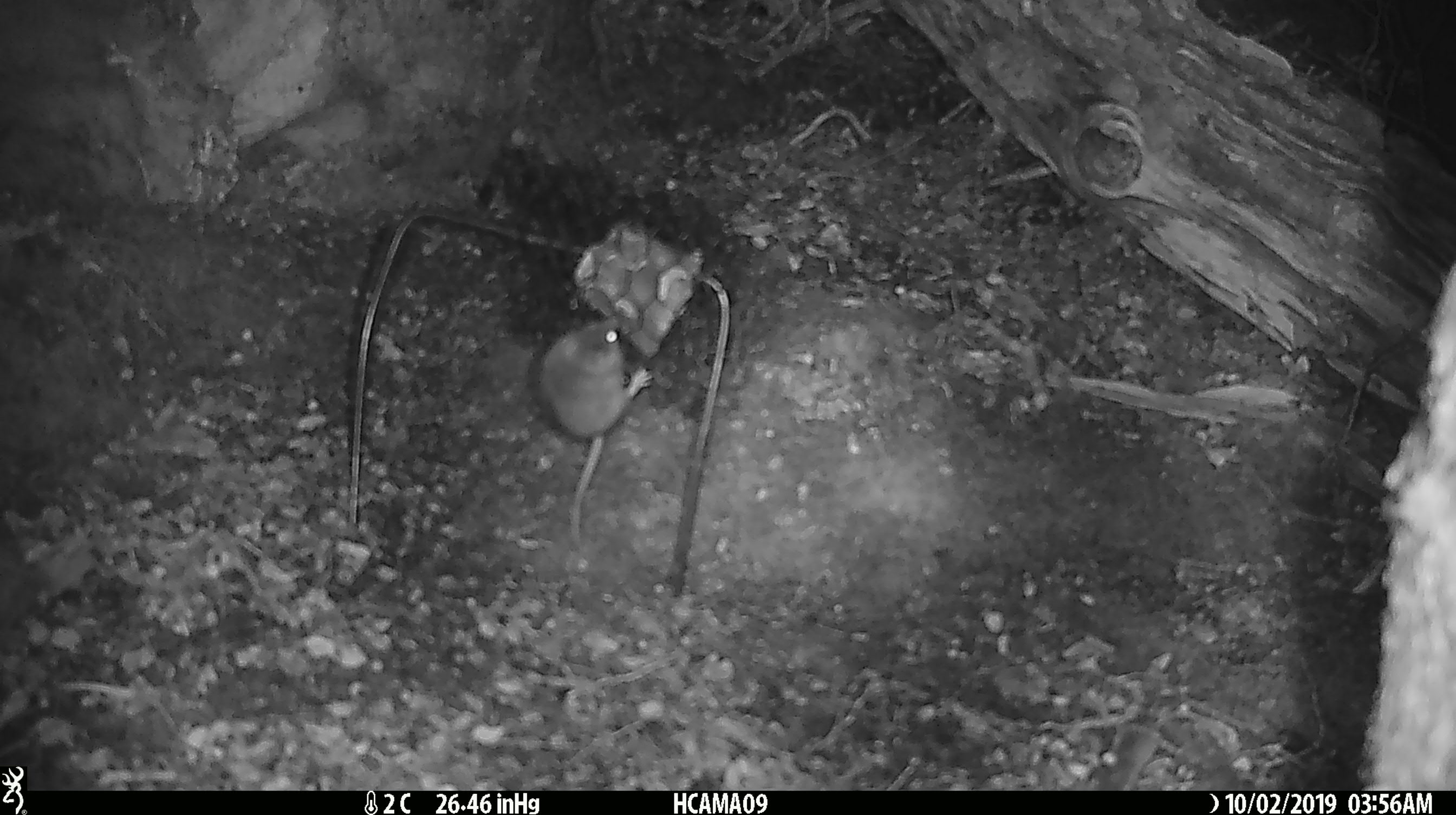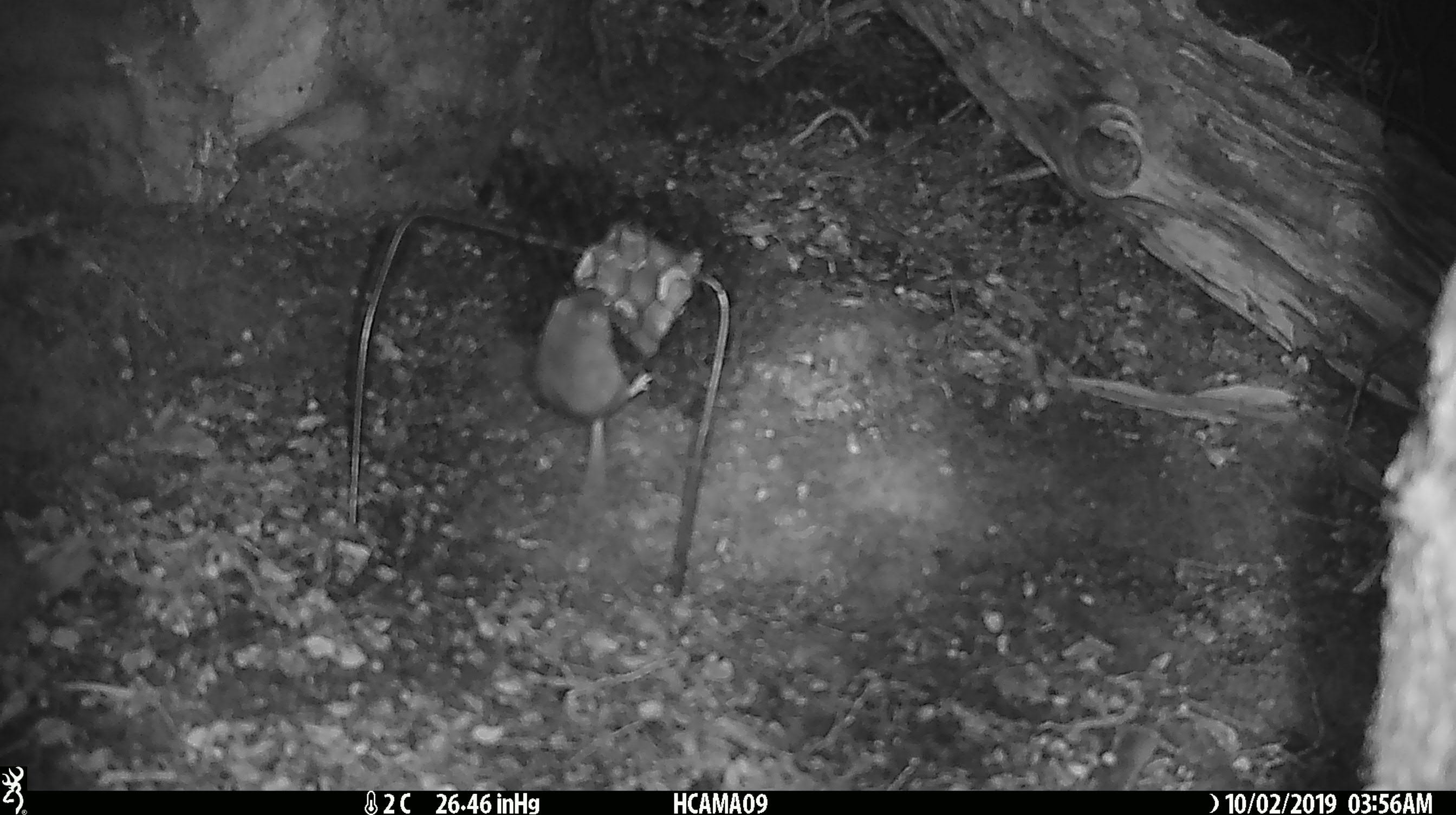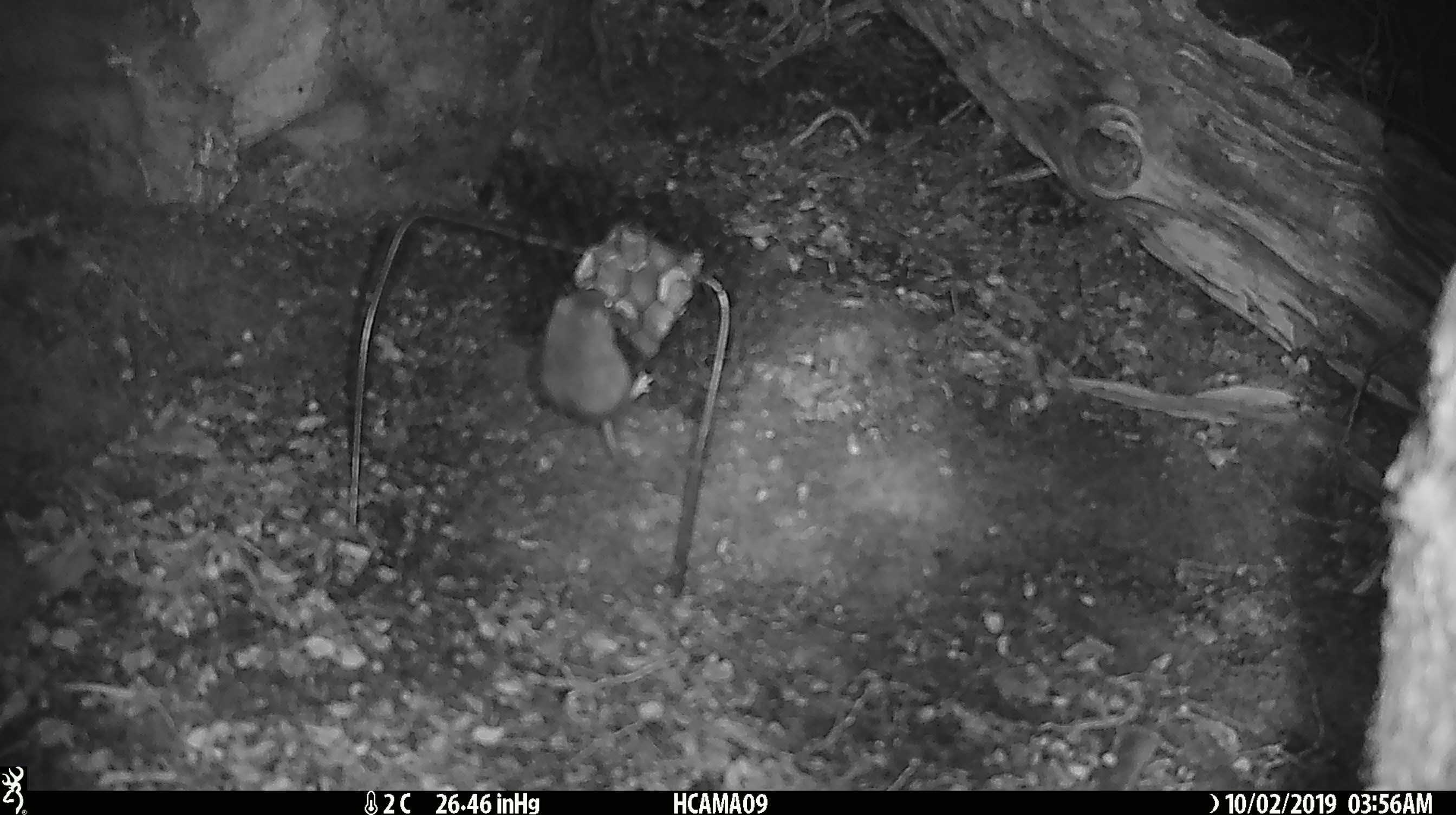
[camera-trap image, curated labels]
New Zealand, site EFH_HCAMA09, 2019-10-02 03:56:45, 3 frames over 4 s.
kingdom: Animalia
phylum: Chordata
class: Mammalia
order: Rodentia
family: Muridae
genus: Mus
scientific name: Mus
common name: mouse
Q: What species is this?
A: Mouse (Mus).